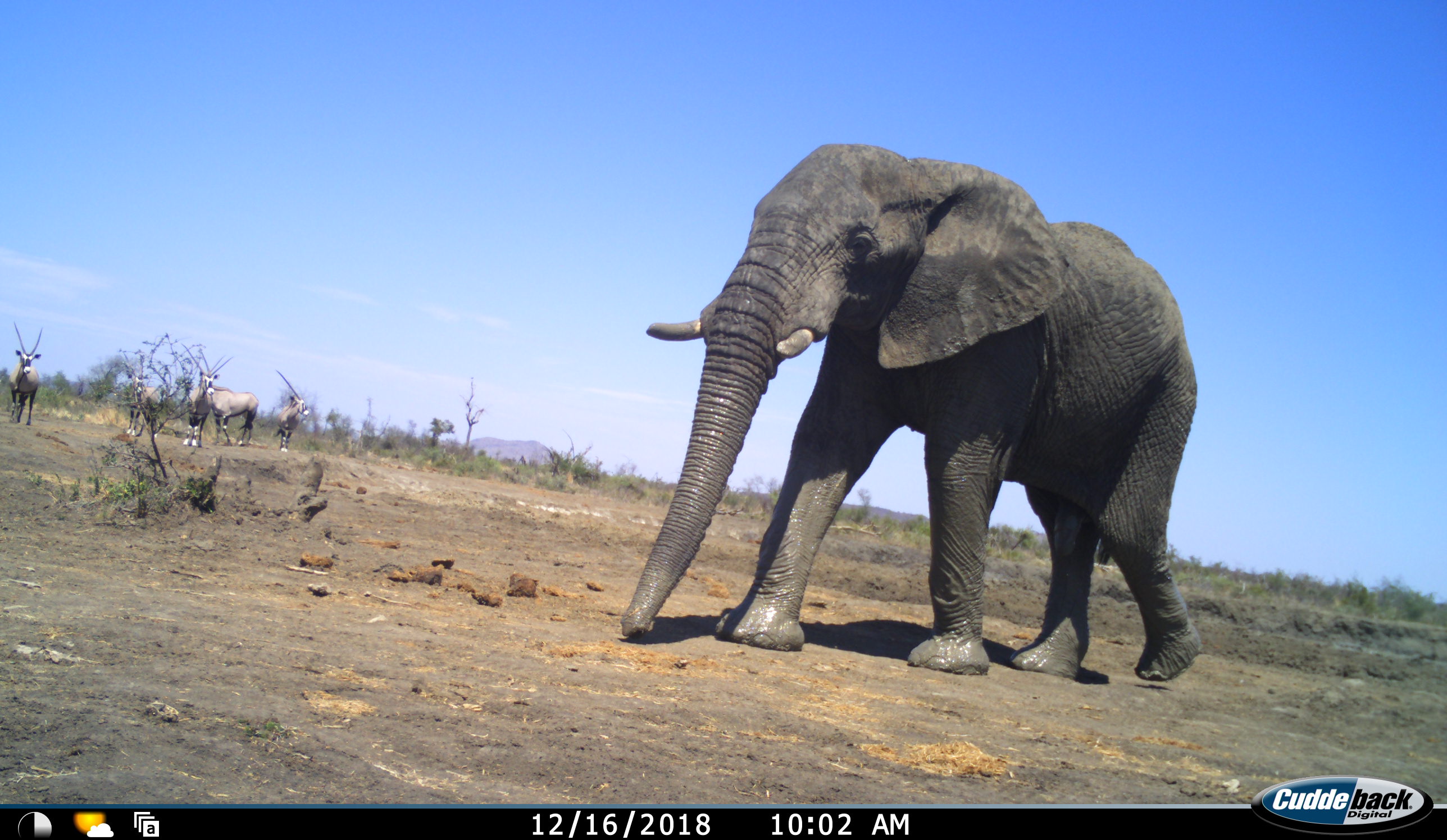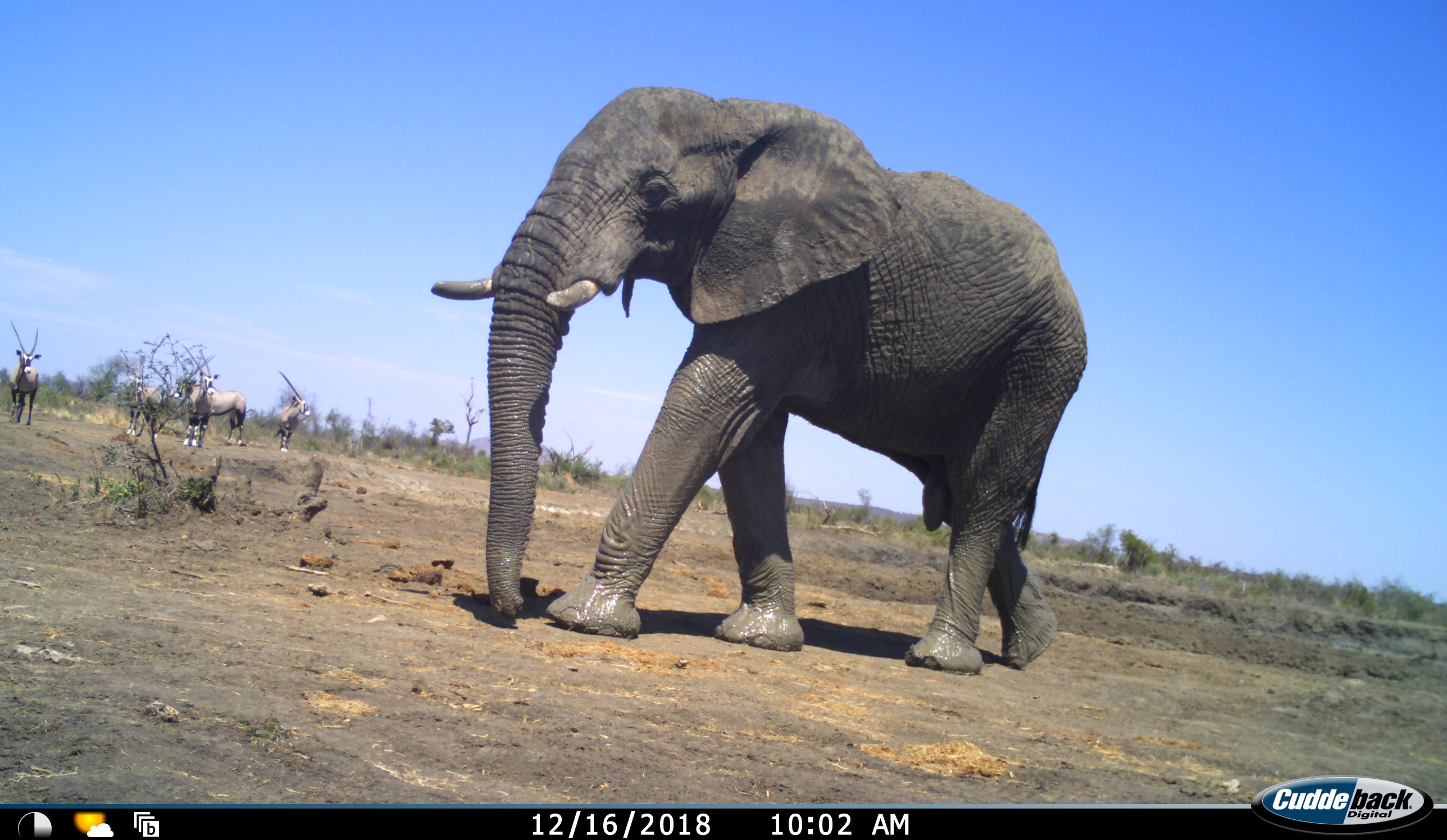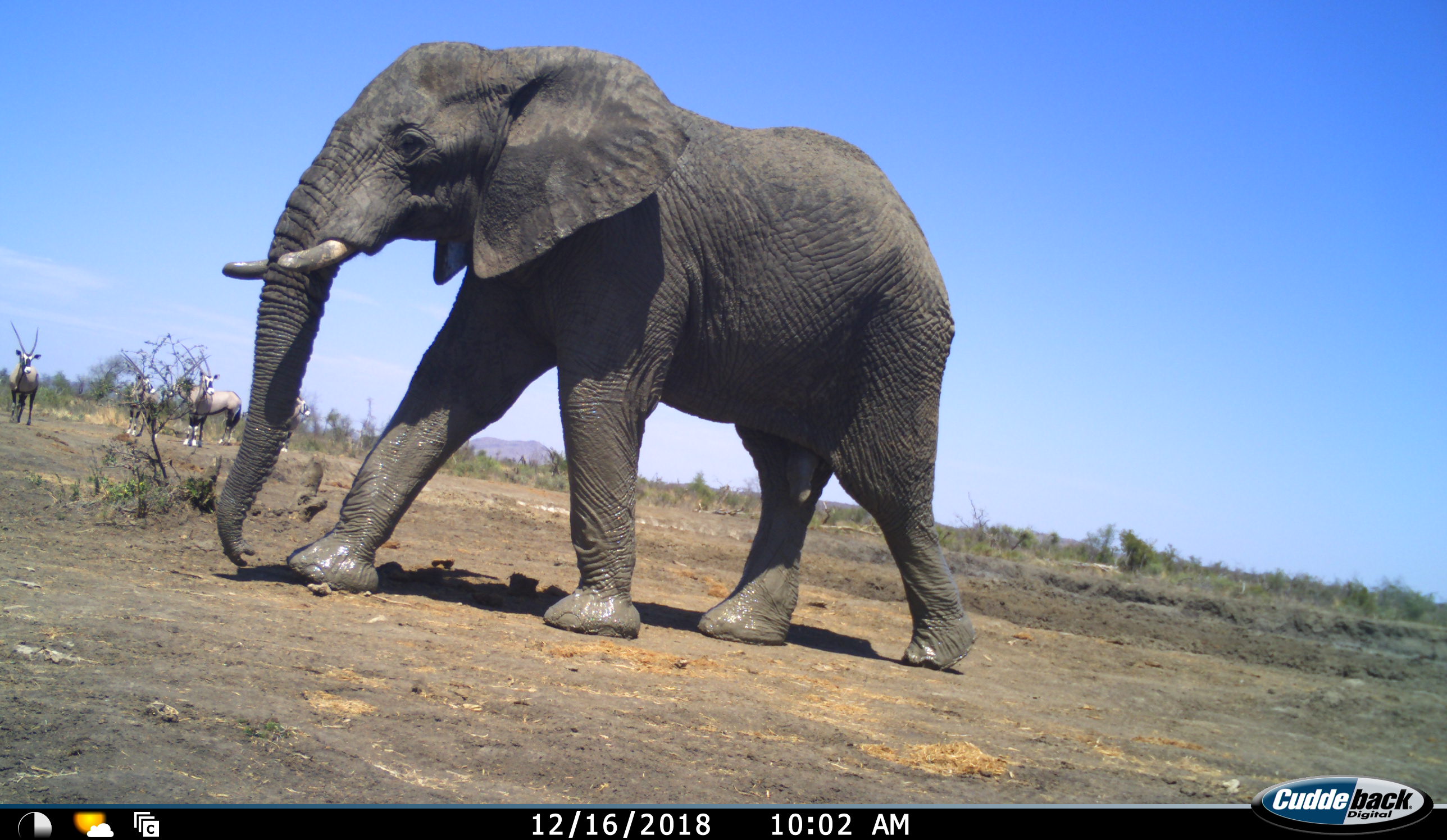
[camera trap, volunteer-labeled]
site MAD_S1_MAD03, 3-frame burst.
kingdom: Animalia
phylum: Chordata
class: Mammalia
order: Proboscidea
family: Elephantidae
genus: Loxodonta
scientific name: Loxodonta africana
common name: african bush elephant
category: elephant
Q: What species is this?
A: Elephant (african bush elephant) (Loxodonta africana).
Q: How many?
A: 1.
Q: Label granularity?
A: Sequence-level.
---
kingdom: Animalia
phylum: Chordata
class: Mammalia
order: Artiodactyla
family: Bovidae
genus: Oryx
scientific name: Oryx gazella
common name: gemsbok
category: oryx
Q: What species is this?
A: Oryx (gemsbok) (Oryx gazella).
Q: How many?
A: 5.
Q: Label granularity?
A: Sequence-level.